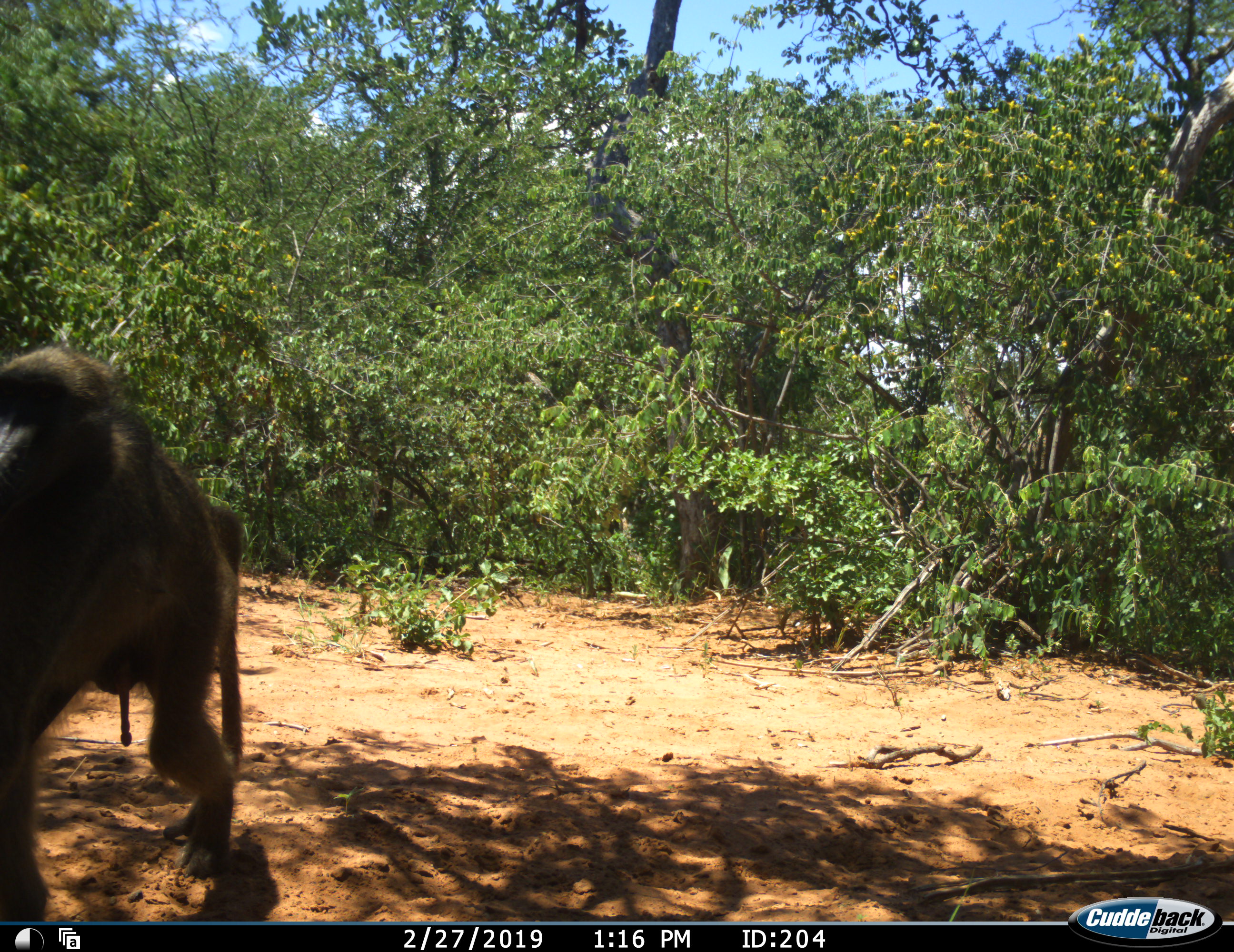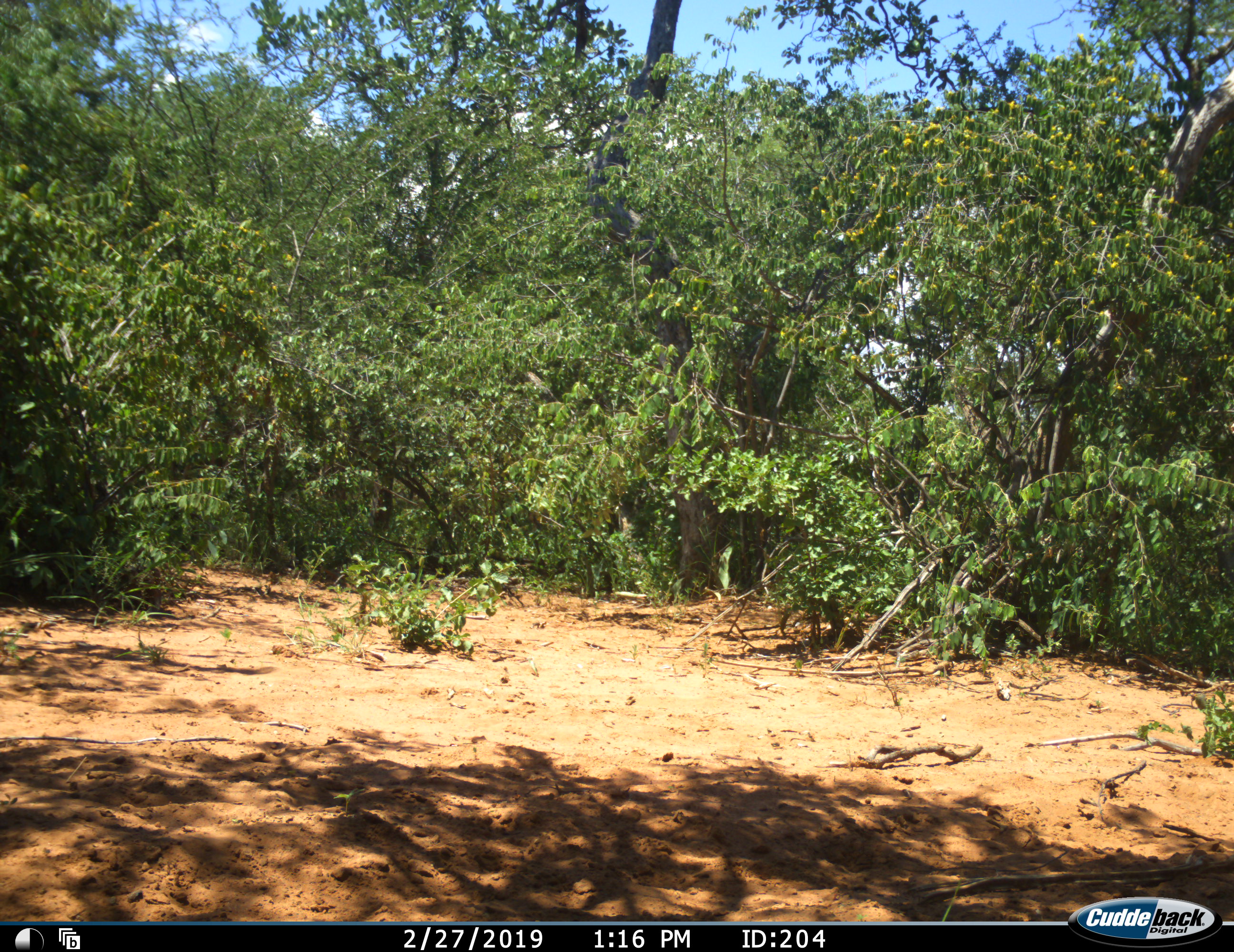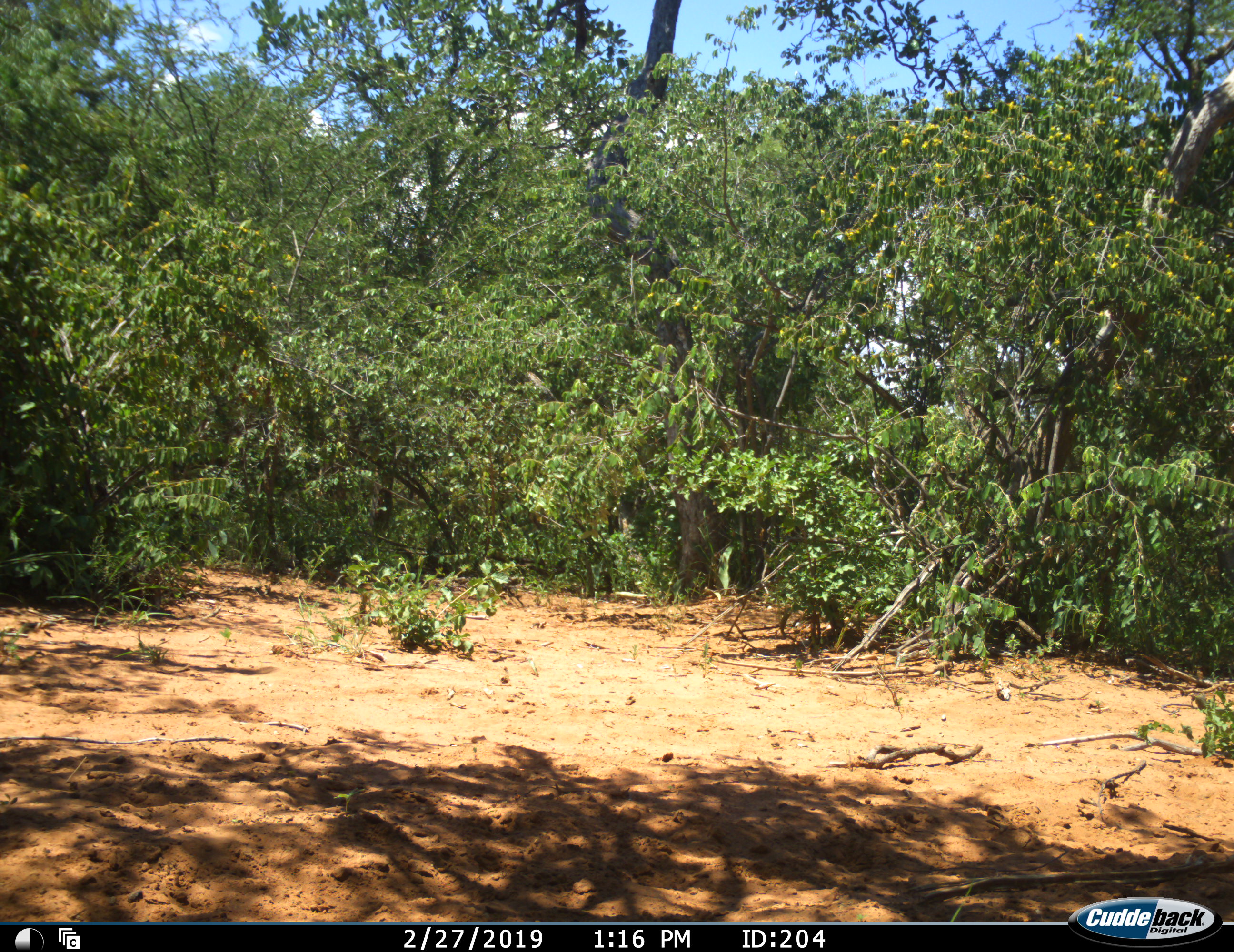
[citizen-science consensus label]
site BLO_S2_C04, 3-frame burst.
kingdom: Animalia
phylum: Chordata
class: Mammalia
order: Primates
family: Cercopithecidae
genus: Papio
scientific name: Papio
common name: baboon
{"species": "baboon (Papio)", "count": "1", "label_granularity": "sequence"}